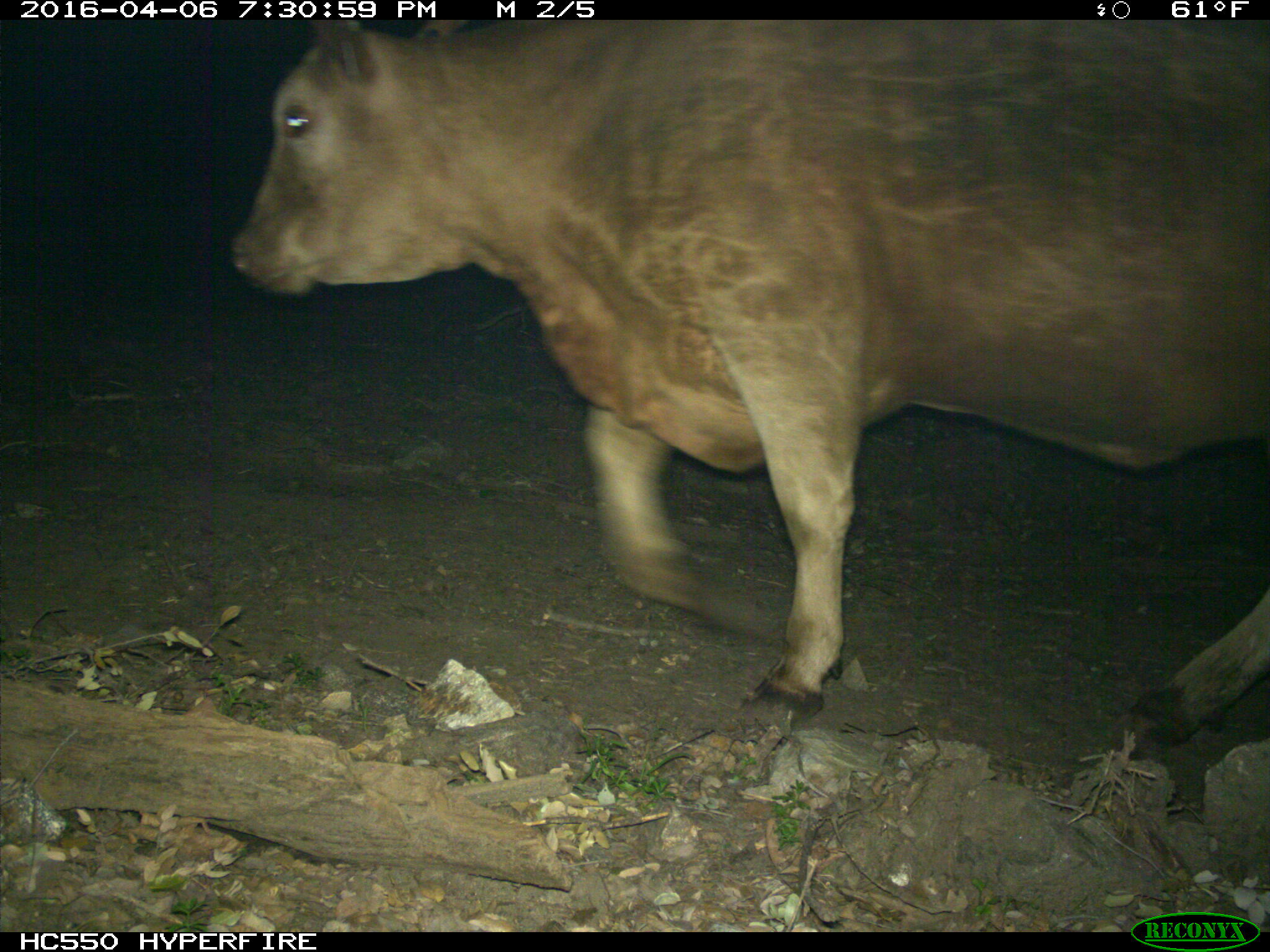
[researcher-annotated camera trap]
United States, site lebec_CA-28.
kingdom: Animalia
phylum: Chordata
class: Mammalia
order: Artiodactyla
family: Bovidae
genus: Bos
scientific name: Bos taurus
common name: domestic cow